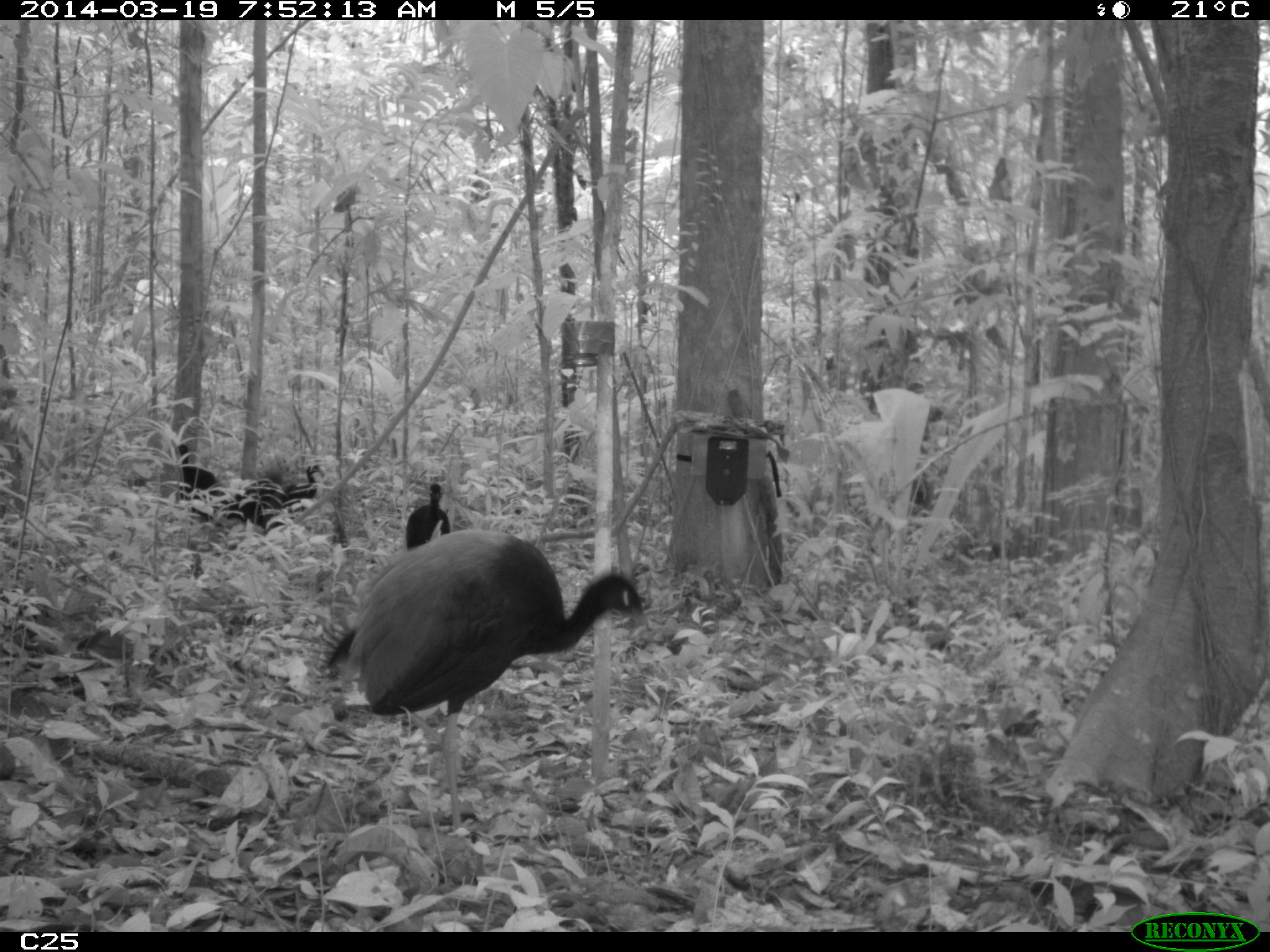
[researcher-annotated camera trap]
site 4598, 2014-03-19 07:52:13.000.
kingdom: Animalia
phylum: Chordata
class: Aves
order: Gruiformes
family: Psophiidae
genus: Psophia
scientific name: Psophia crepitans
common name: gray-winged trumpeter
Psophia crepitans (gray-winged trumpeter), count 6, age adult.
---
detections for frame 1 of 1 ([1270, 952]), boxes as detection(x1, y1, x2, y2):
psophia crepitans: detection(324, 525, 649, 830); detection(226, 464, 324, 533); detection(176, 443, 229, 527); detection(404, 482, 450, 549)